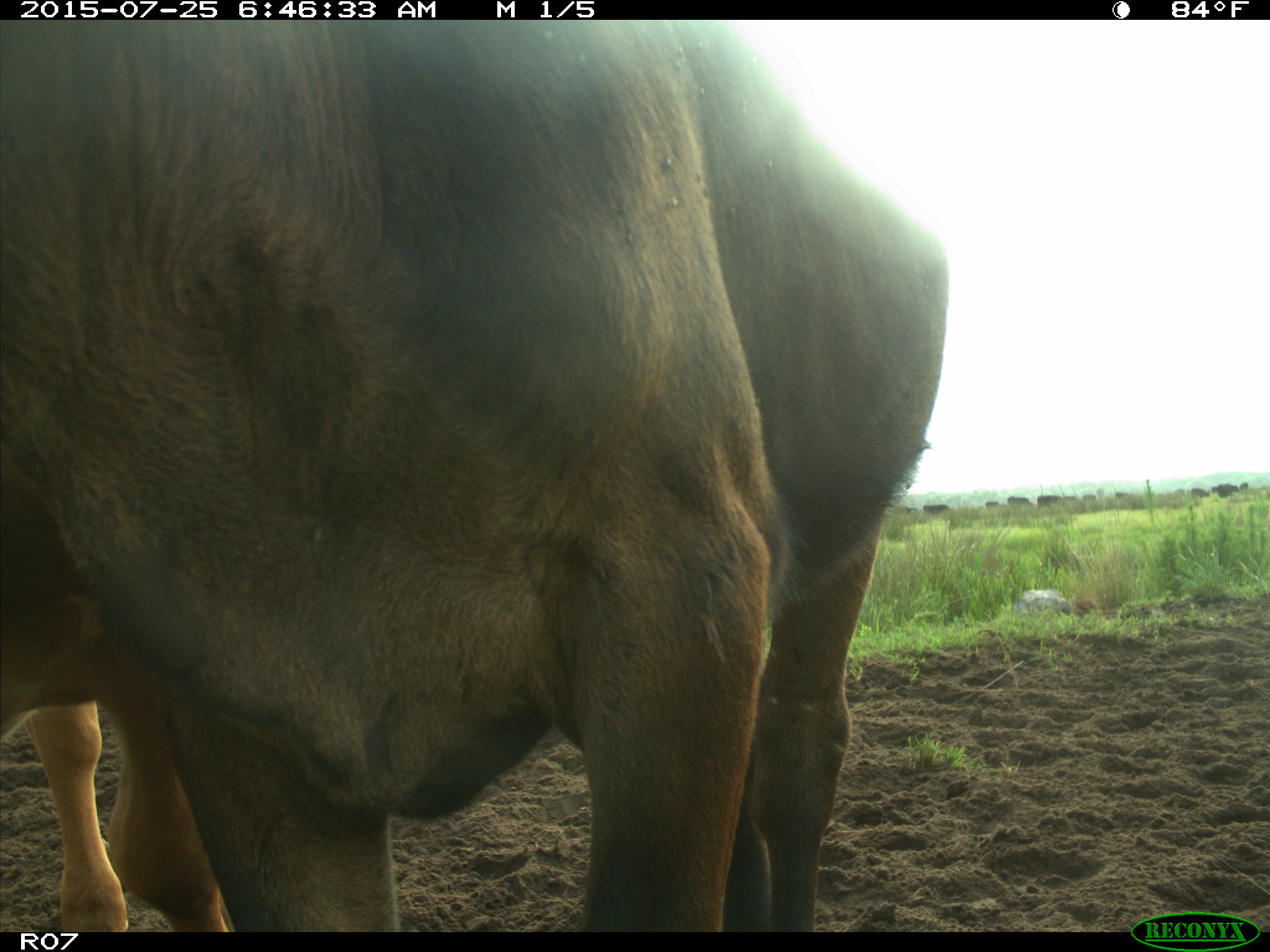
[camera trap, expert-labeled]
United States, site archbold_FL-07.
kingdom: Animalia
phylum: Chordata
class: Mammalia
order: Artiodactyla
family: Bovidae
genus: Bos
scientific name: Bos taurus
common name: domestic cow